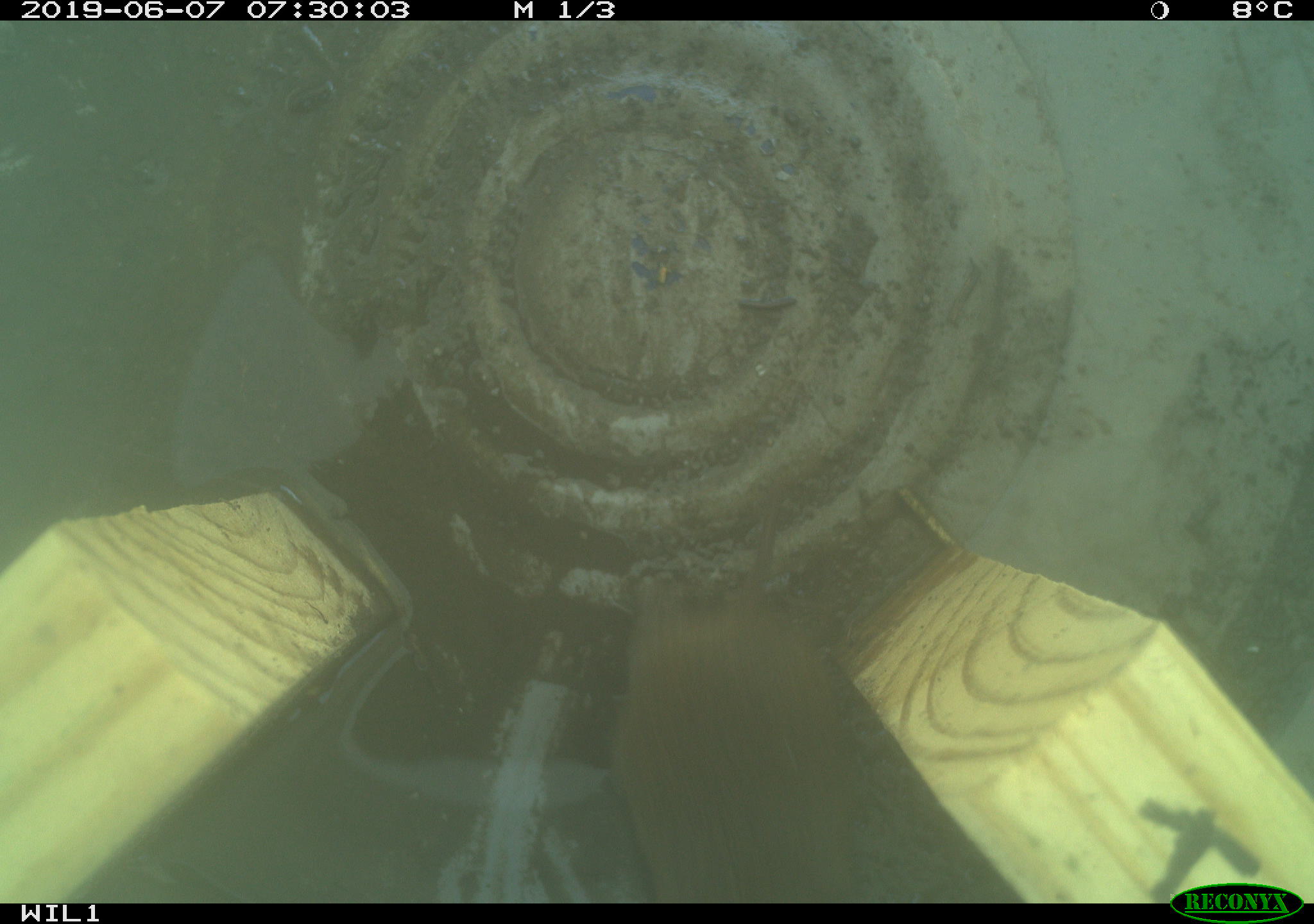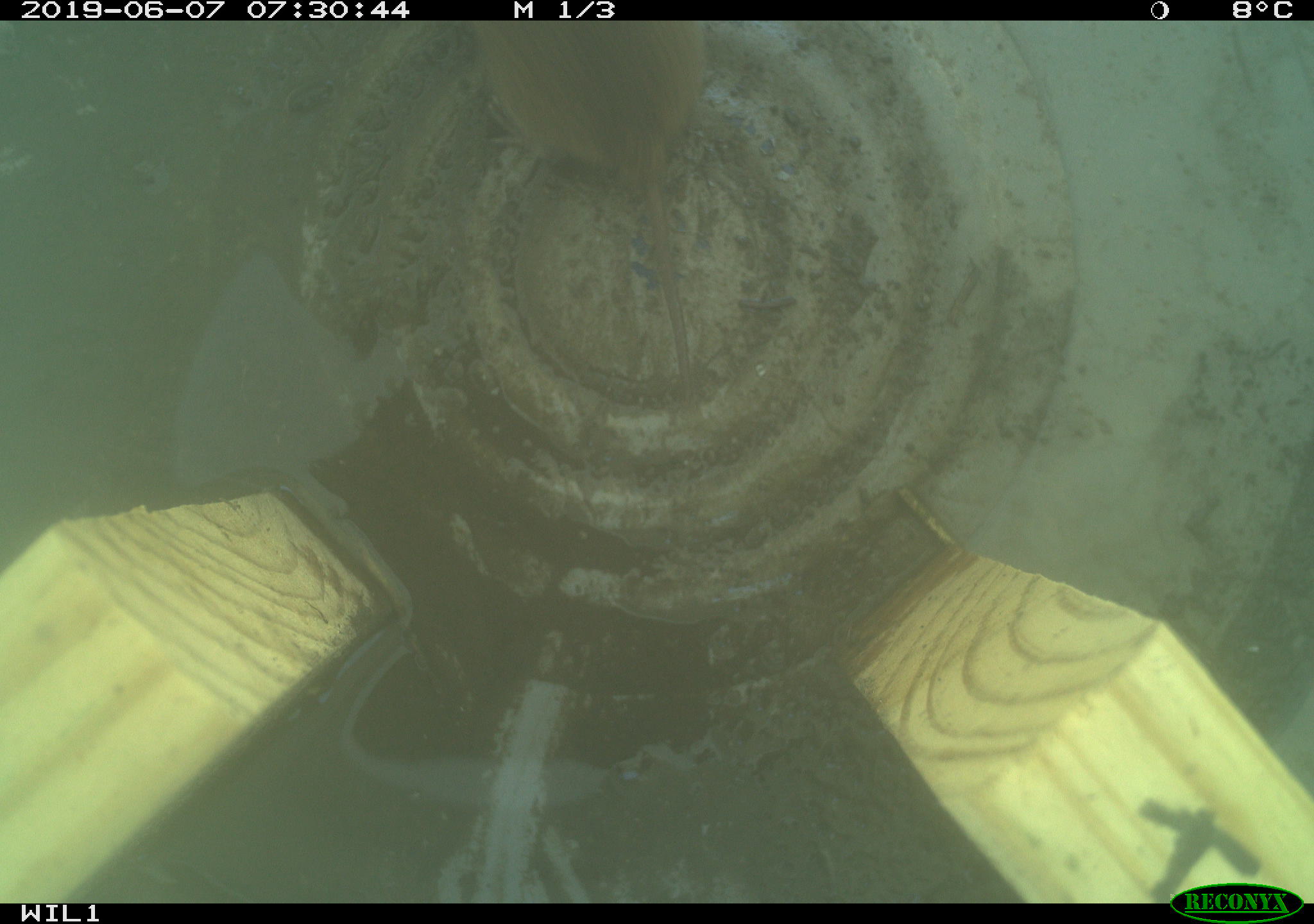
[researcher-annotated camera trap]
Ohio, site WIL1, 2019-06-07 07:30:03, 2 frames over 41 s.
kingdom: Animalia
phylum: Chordata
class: Mammalia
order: Rodentia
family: Cricetidae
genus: Microtus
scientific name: Microtus pennsylvanicus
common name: meadow vole